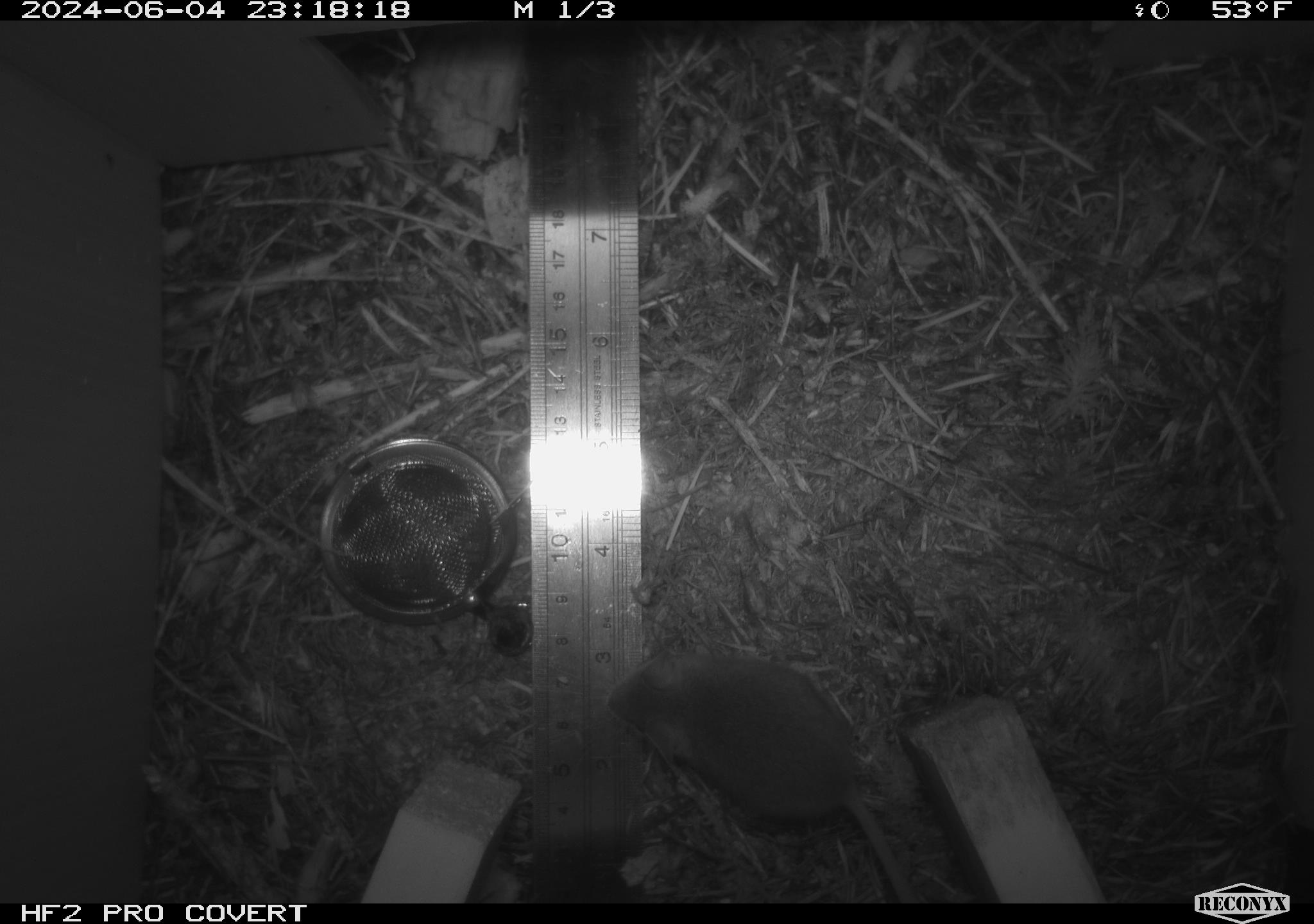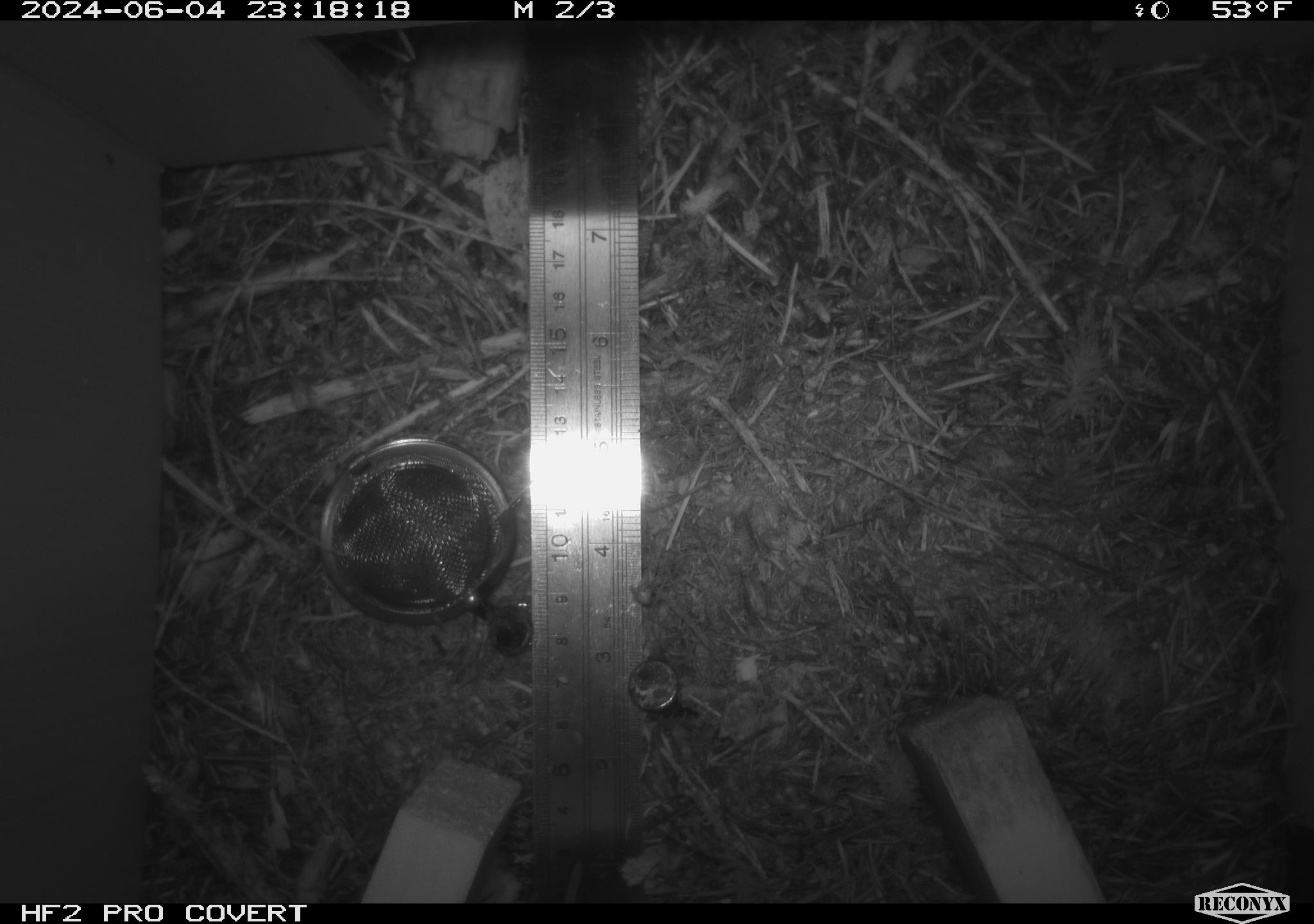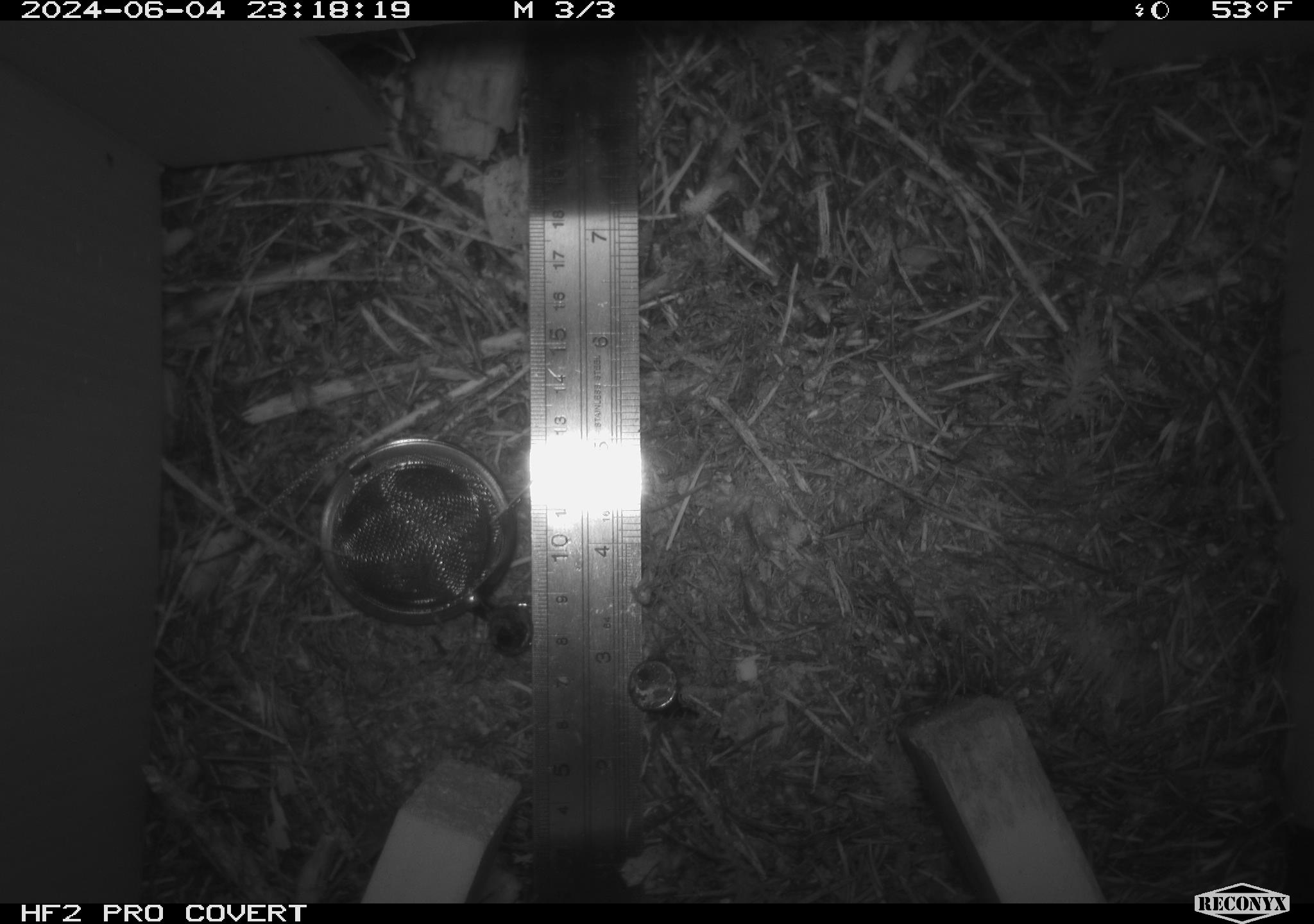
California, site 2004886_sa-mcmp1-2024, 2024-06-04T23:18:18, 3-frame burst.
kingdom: Animalia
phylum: Chordata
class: Mammalia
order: Rodentia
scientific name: Rodentia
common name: mouse species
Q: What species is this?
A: Mouse species (Rodentia).